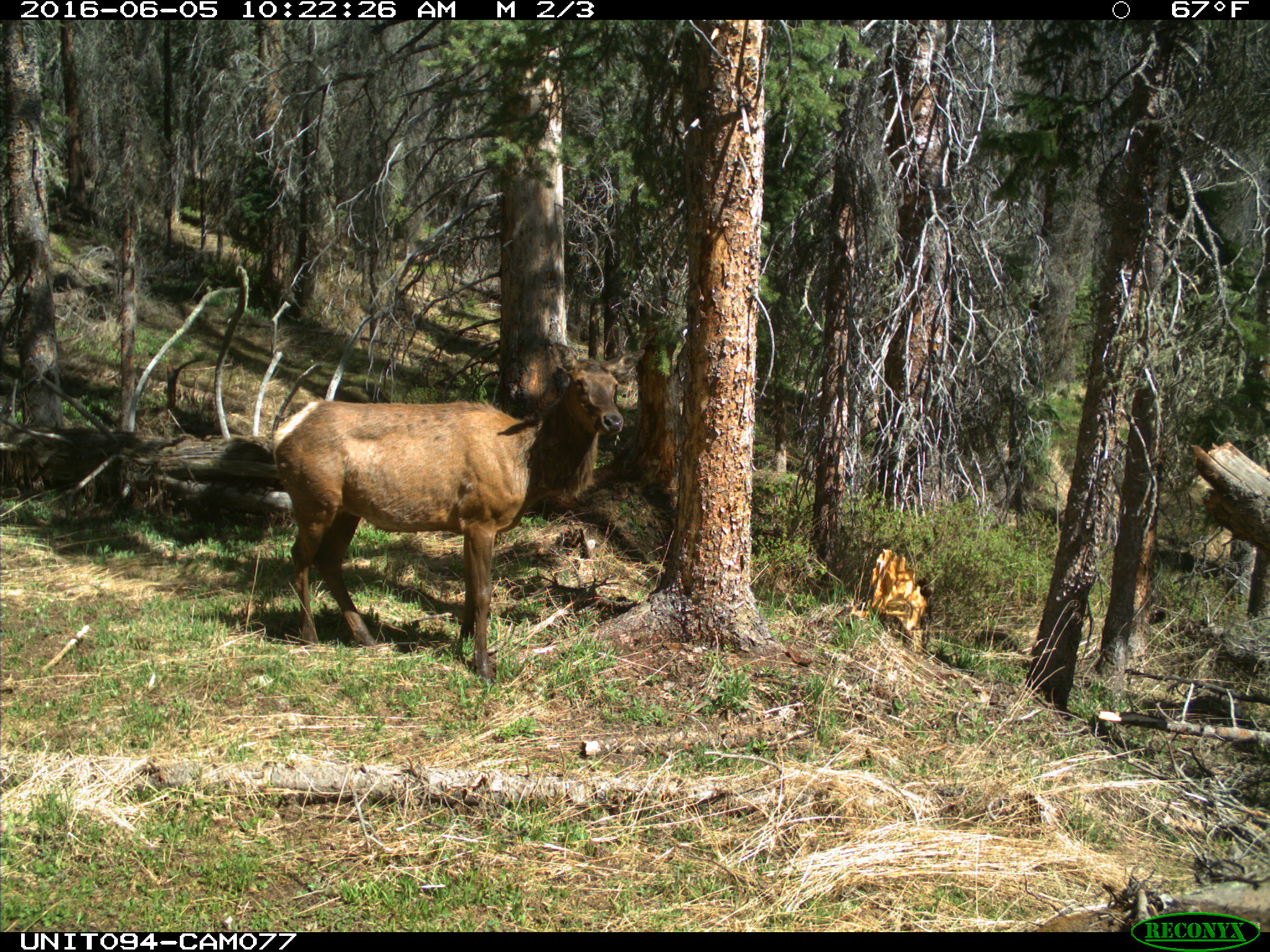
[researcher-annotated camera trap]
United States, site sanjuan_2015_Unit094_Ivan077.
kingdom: Animalia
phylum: Chordata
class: Mammalia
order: Artiodactyla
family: Cervidae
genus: Cervus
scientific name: Cervus elaphus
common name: red deer